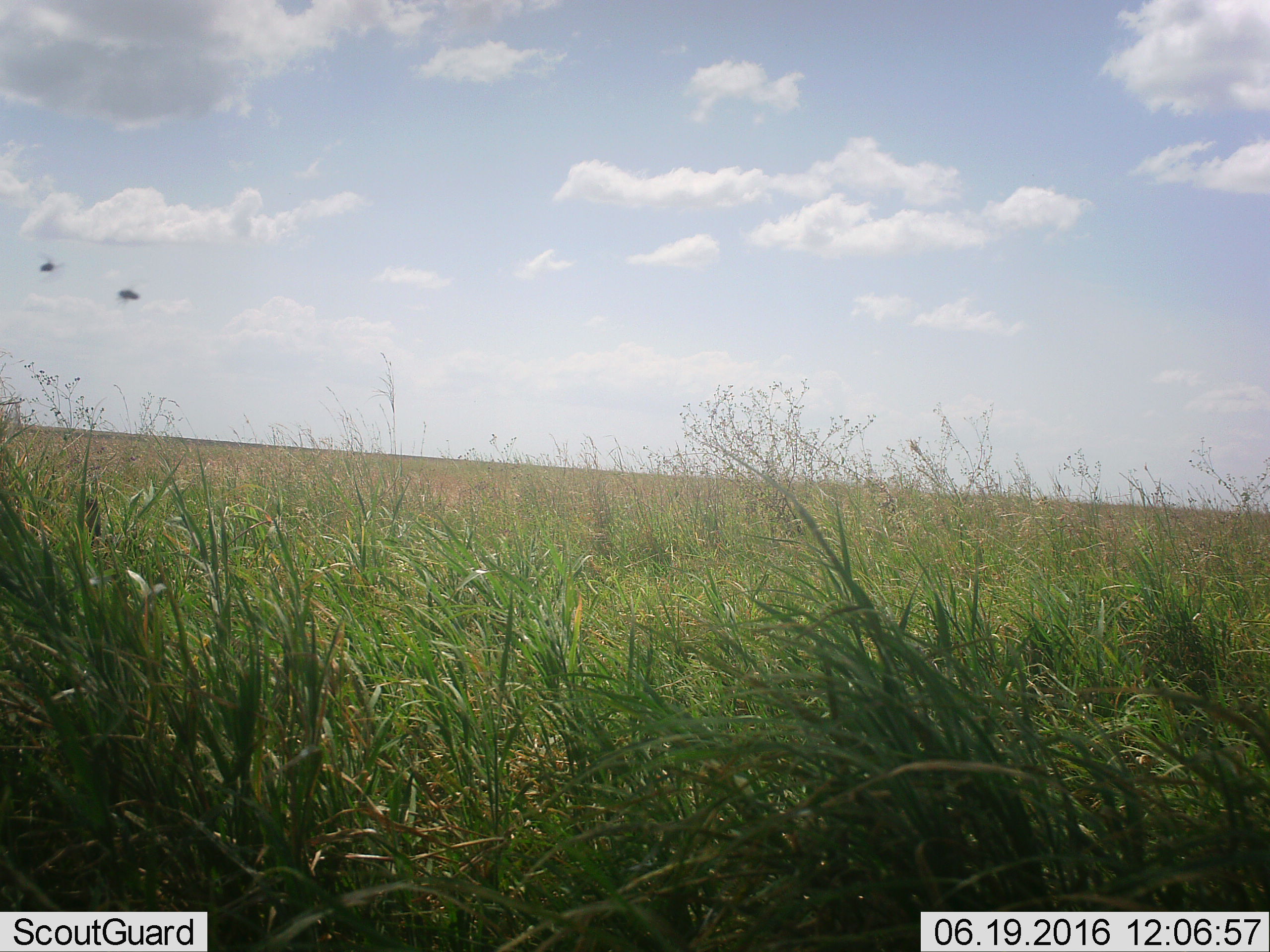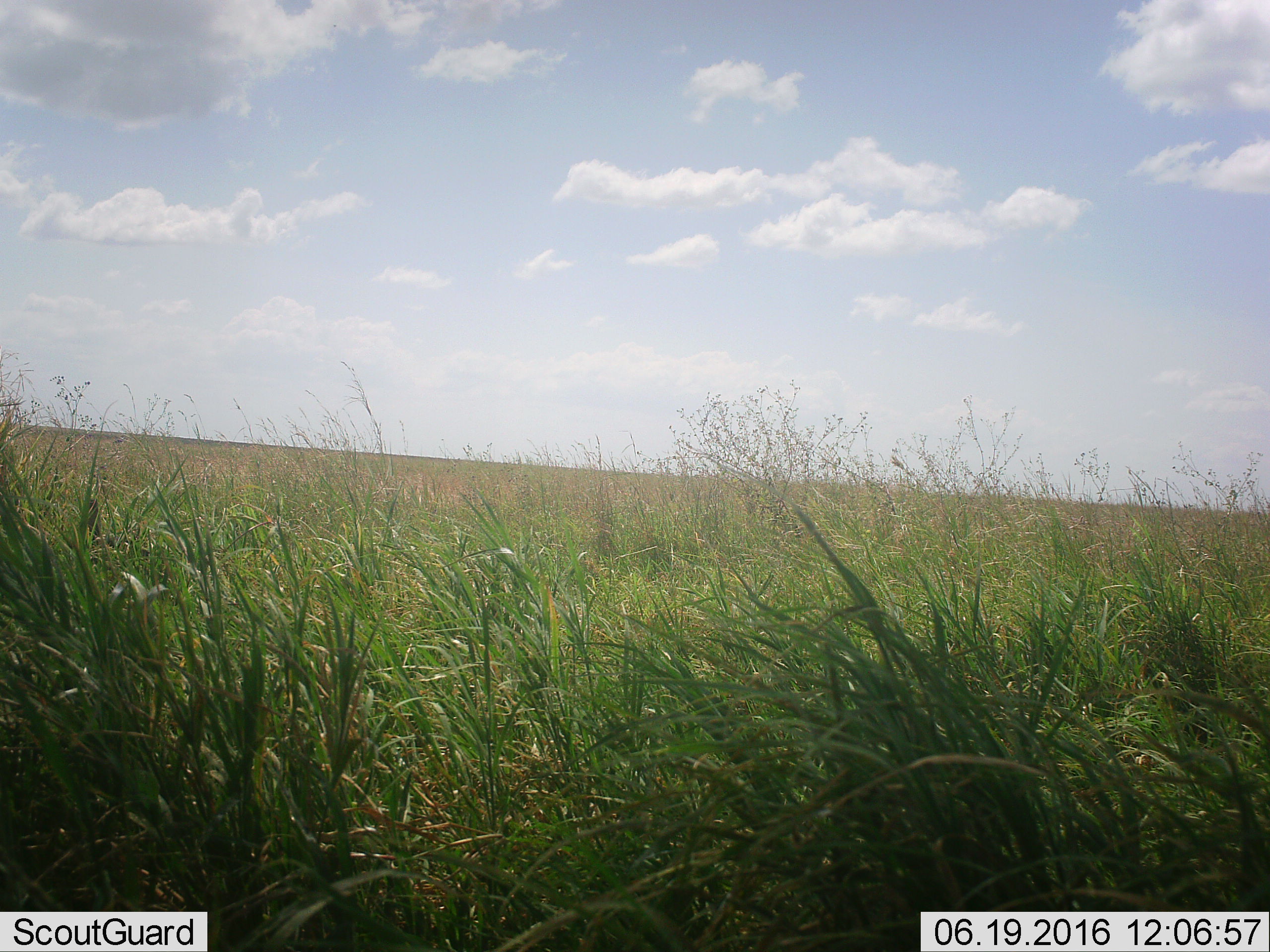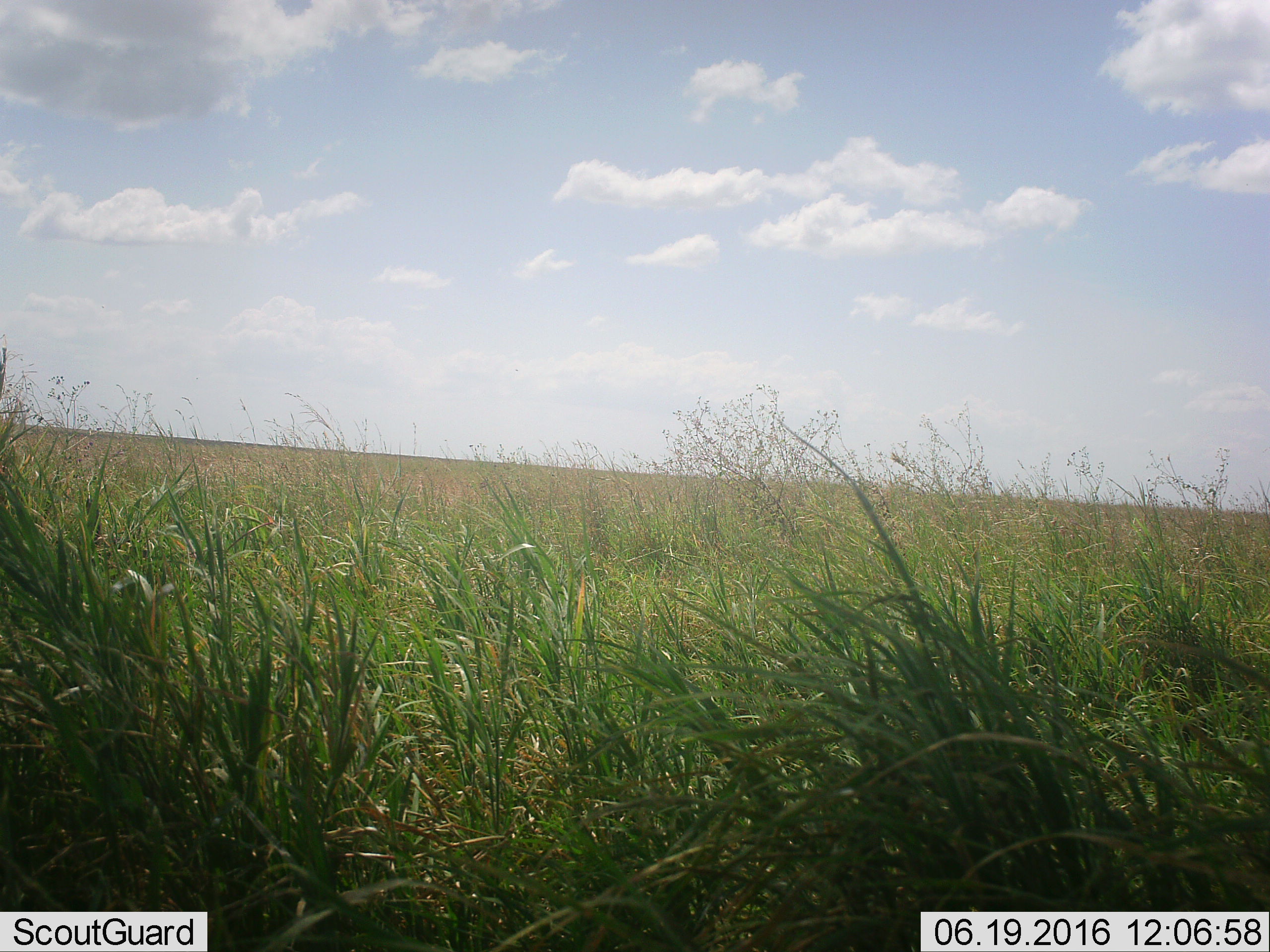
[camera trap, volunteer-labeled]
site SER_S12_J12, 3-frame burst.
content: unidentified animal